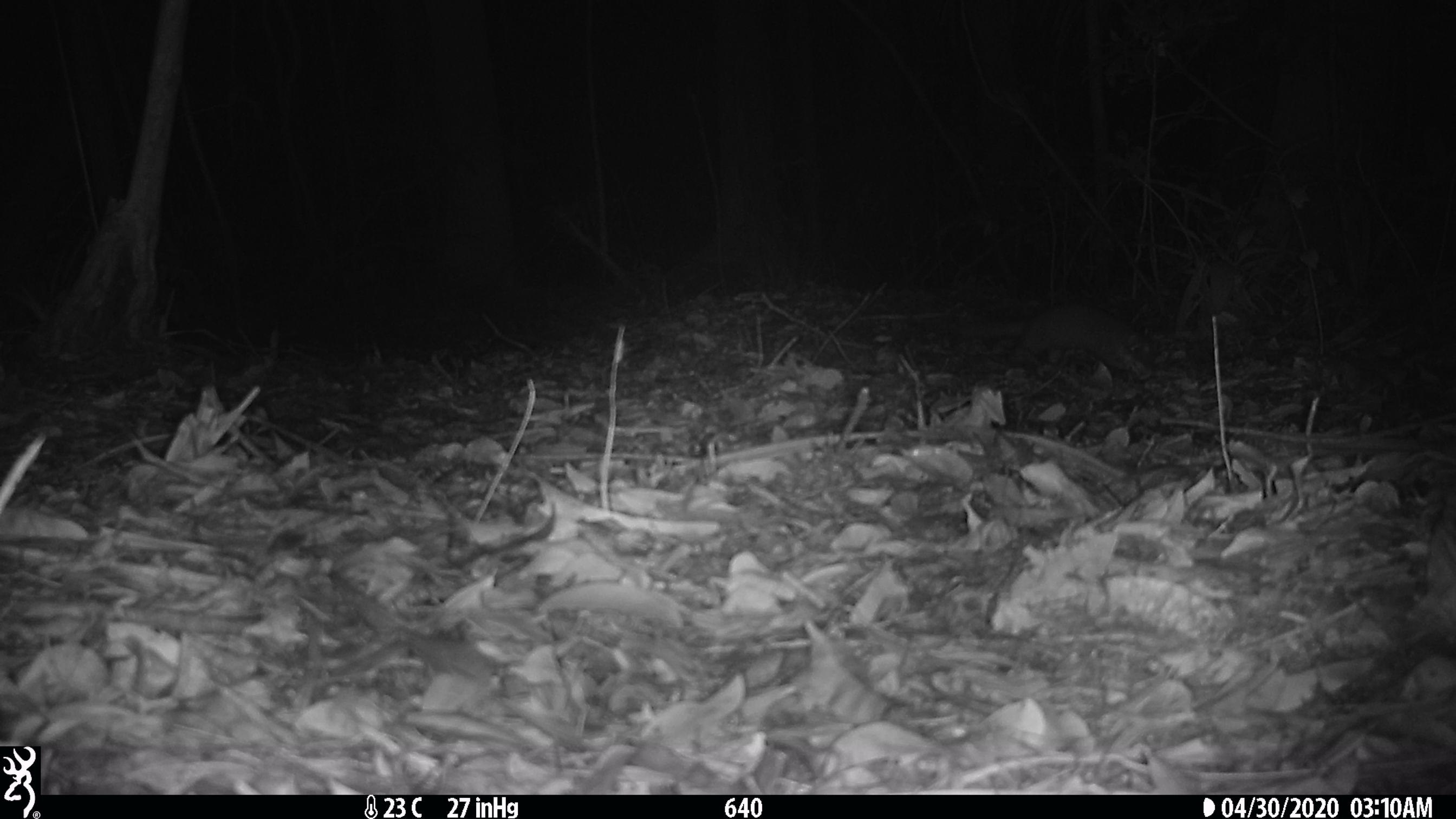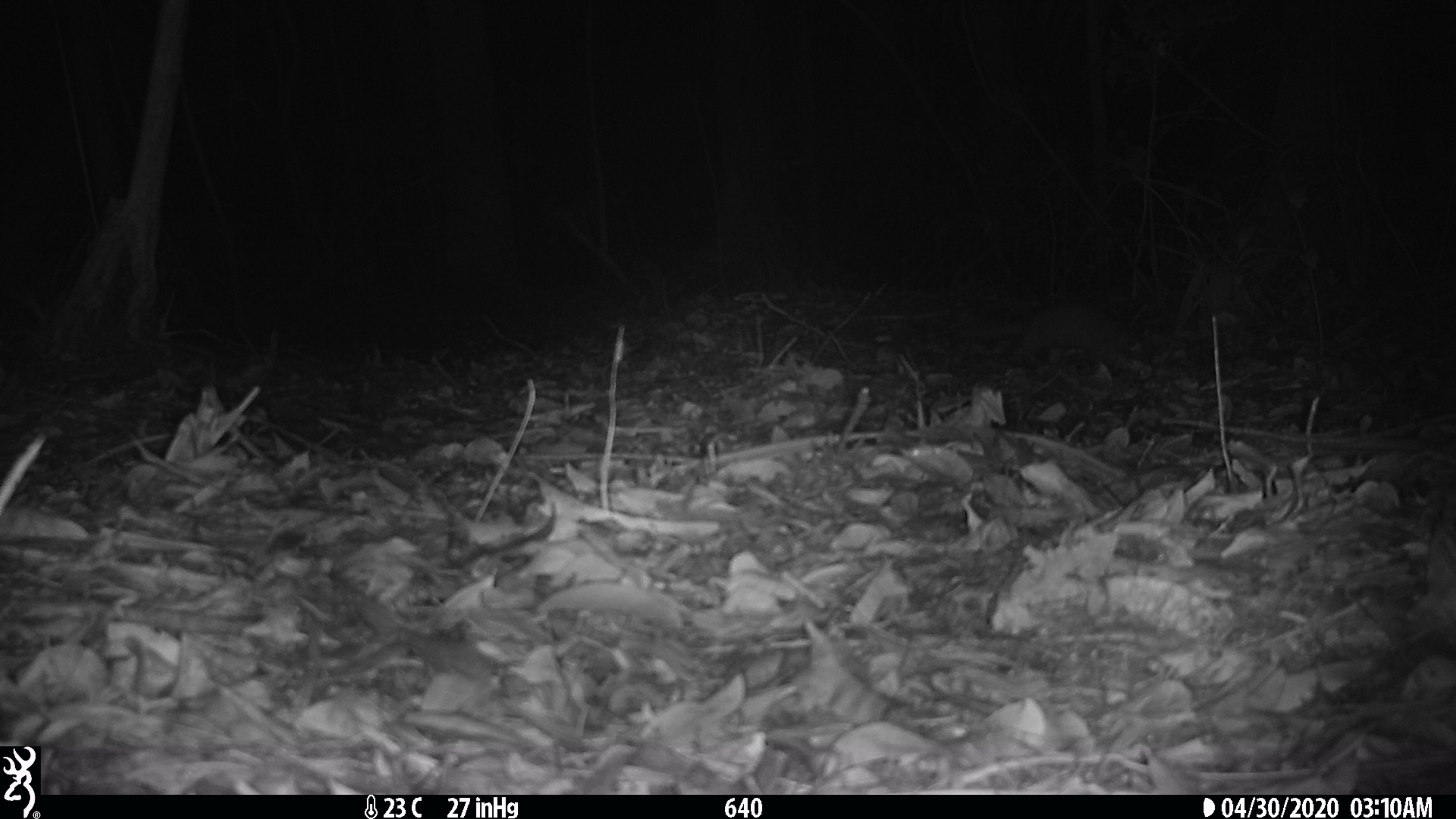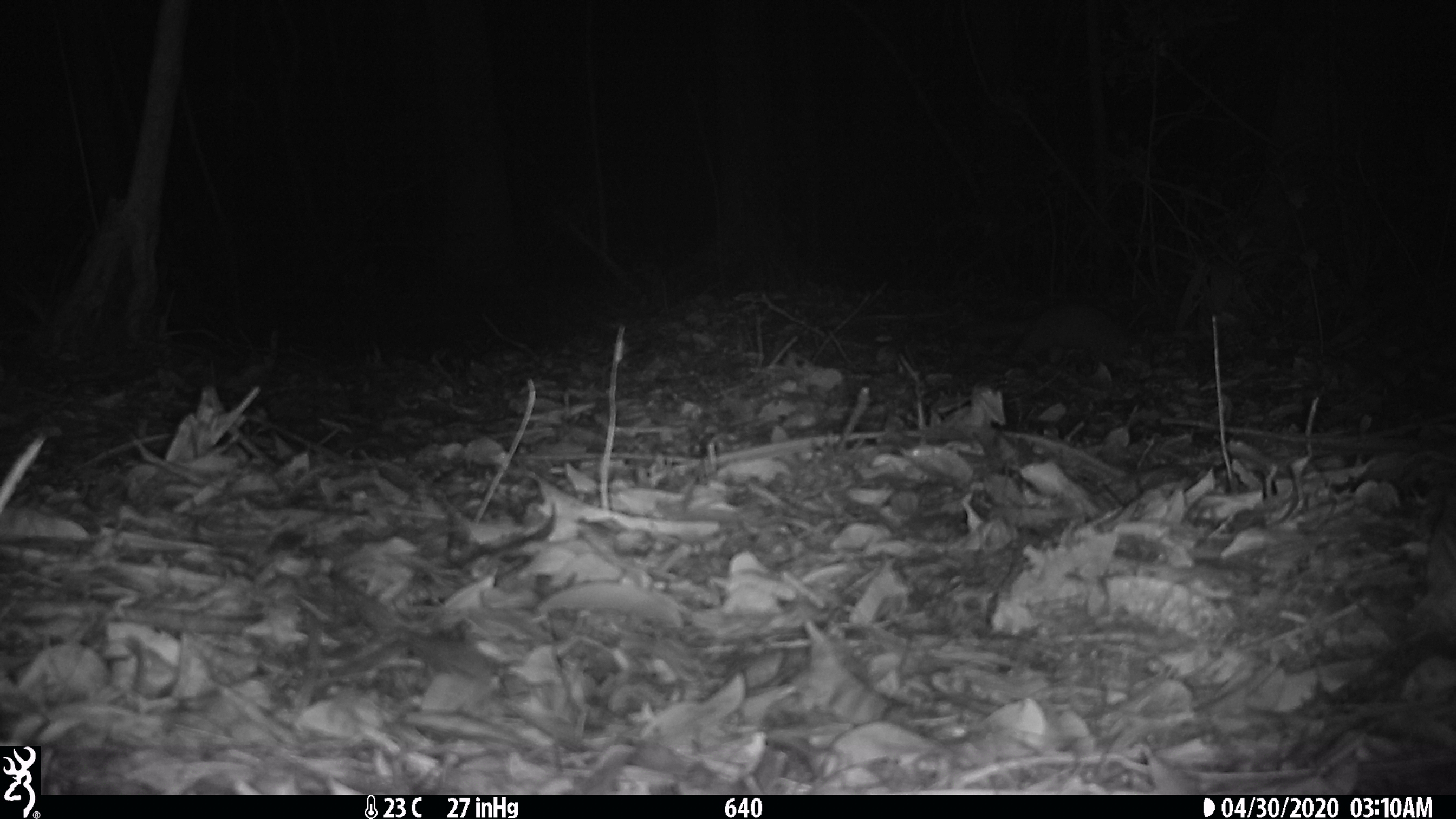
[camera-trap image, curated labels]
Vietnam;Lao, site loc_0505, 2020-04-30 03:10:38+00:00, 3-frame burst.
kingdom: Animalia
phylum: Chordata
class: Mammalia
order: Rodentia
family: Muridae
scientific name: Muridae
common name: old-world mice and rats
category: unidentified murid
Unidentified murid (old-world mice and rats) (Muridae). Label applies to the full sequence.